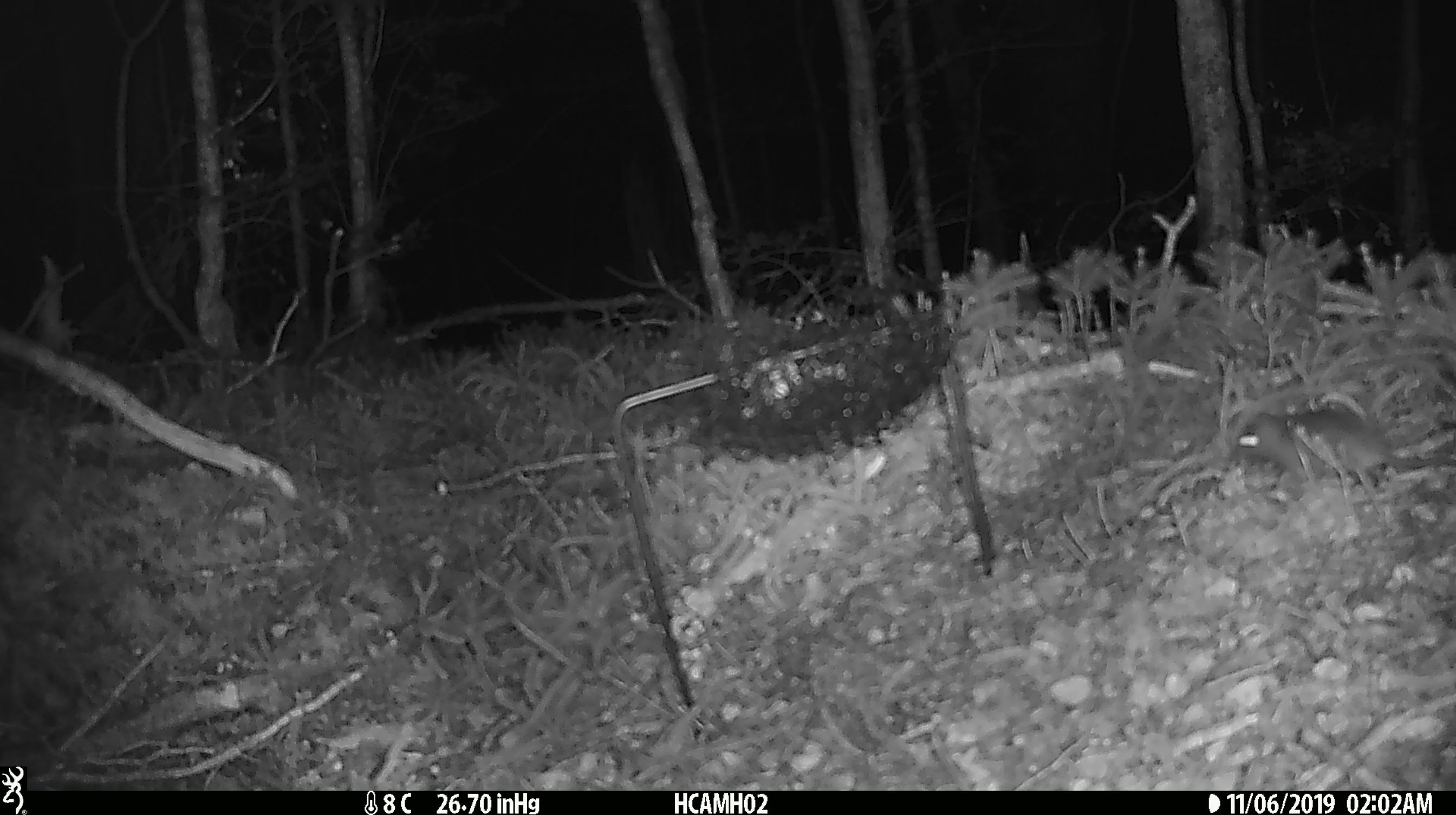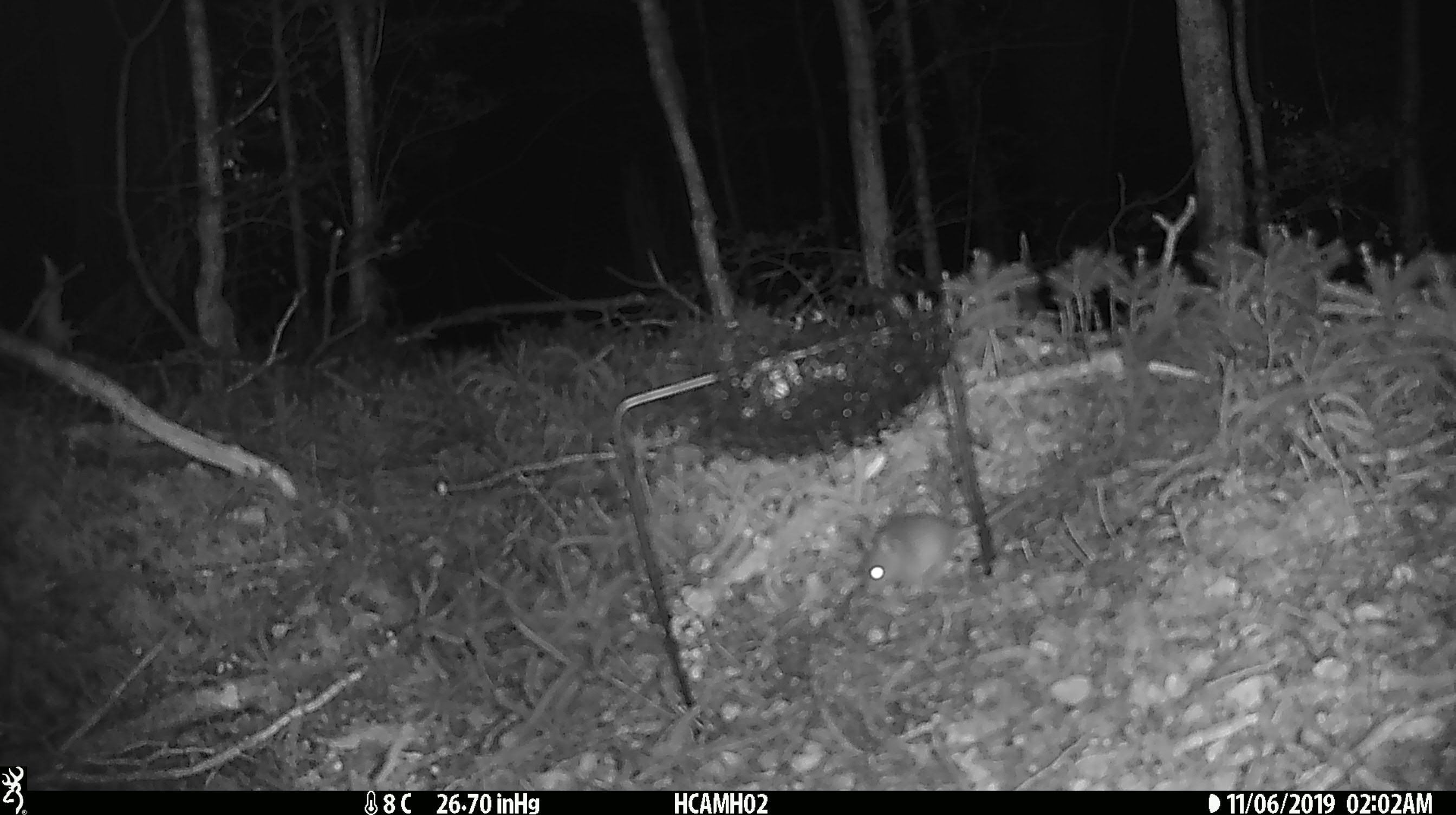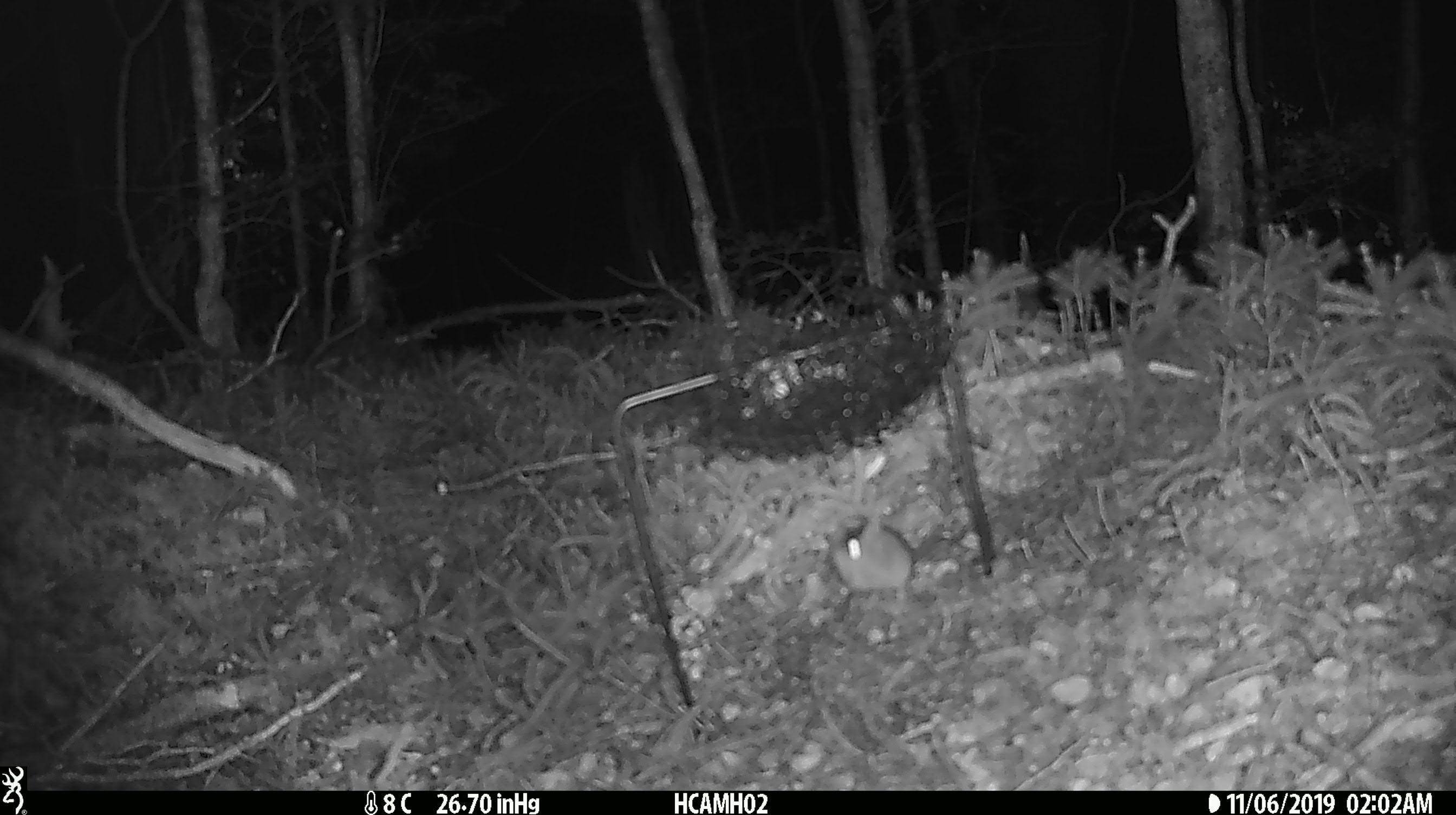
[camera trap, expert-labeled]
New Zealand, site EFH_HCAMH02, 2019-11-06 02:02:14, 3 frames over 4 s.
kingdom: Animalia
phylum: Chordata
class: Mammalia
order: Rodentia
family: Muridae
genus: Mus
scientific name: Mus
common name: mouse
Mouse (Mus).